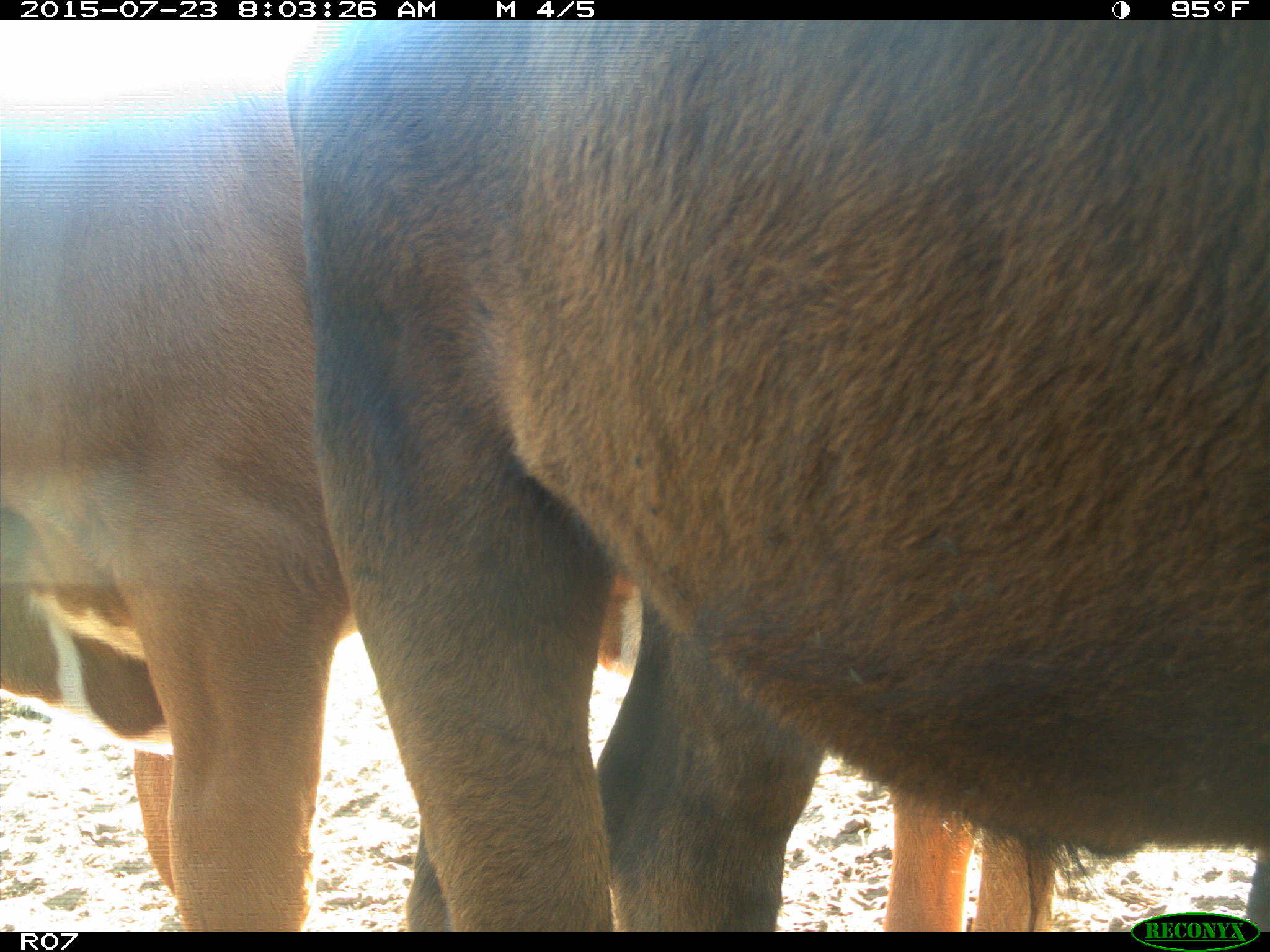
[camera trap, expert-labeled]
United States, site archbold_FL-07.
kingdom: Animalia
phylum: Chordata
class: Mammalia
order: Artiodactyla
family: Bovidae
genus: Bos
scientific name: Bos taurus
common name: domestic cow